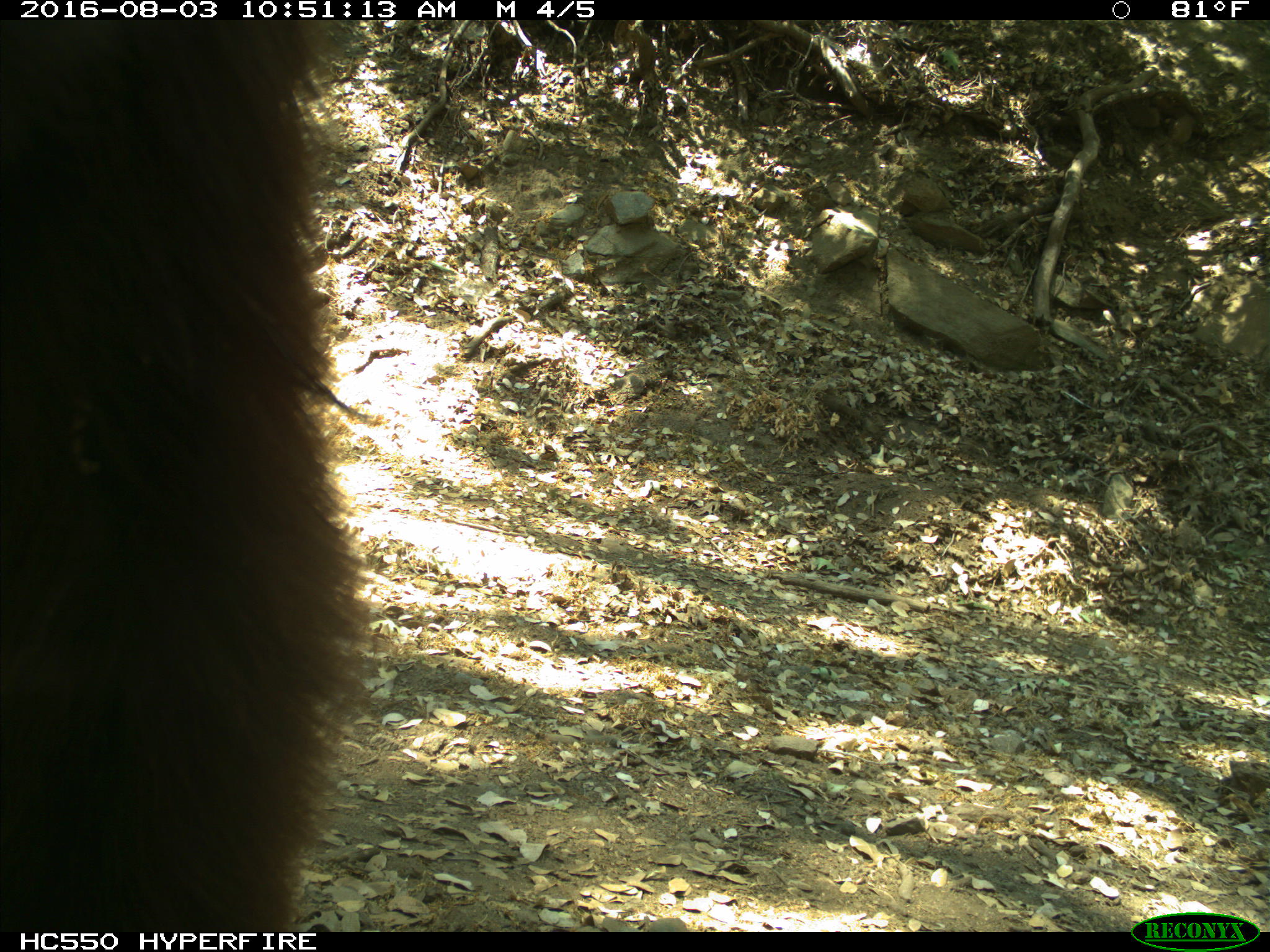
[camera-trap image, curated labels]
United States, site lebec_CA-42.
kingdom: Animalia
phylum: Chordata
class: Mammalia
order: Carnivora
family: Ursidae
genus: Ursus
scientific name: Ursus americanus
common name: american black bear